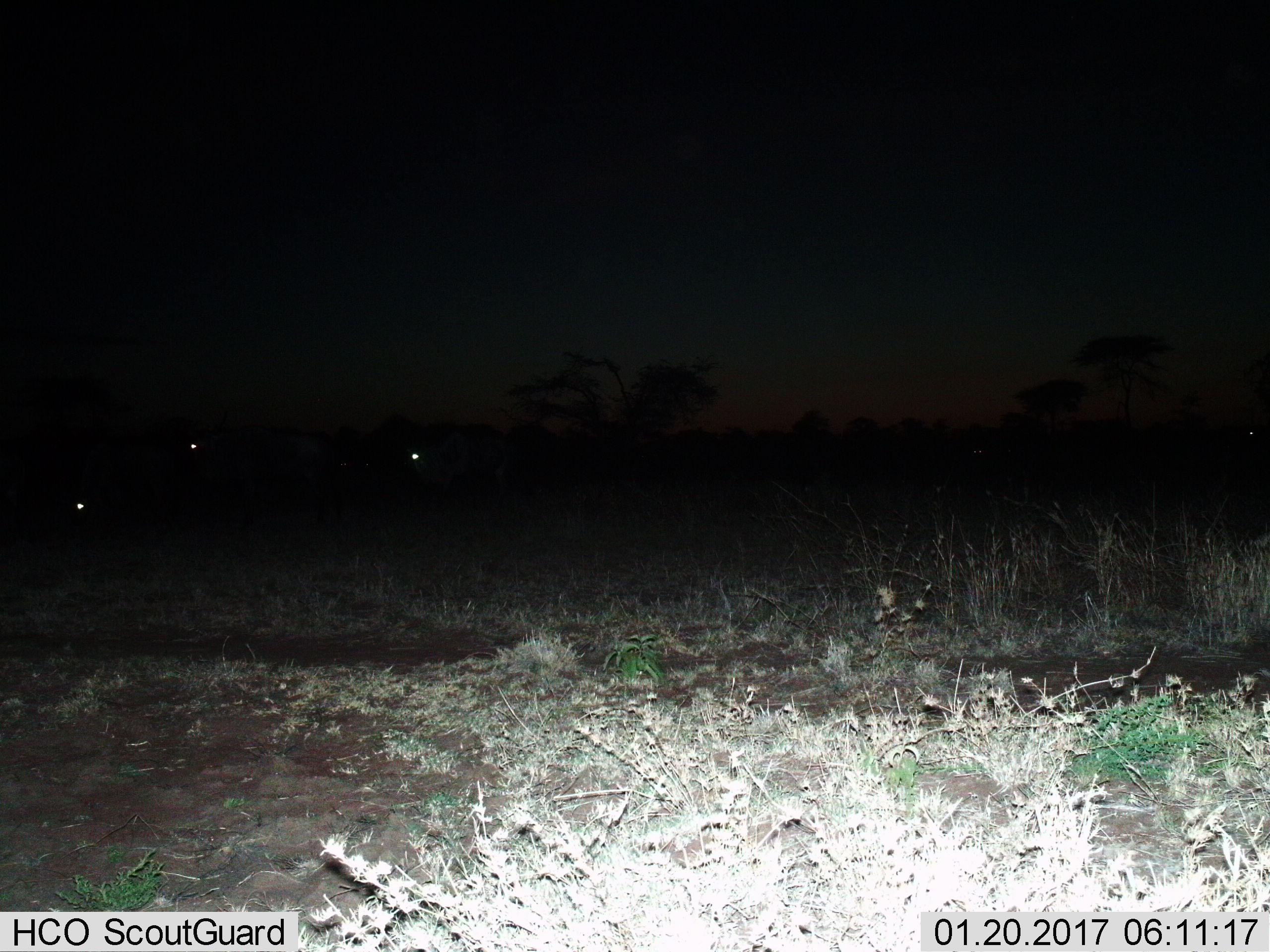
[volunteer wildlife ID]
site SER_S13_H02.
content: unidentified animal